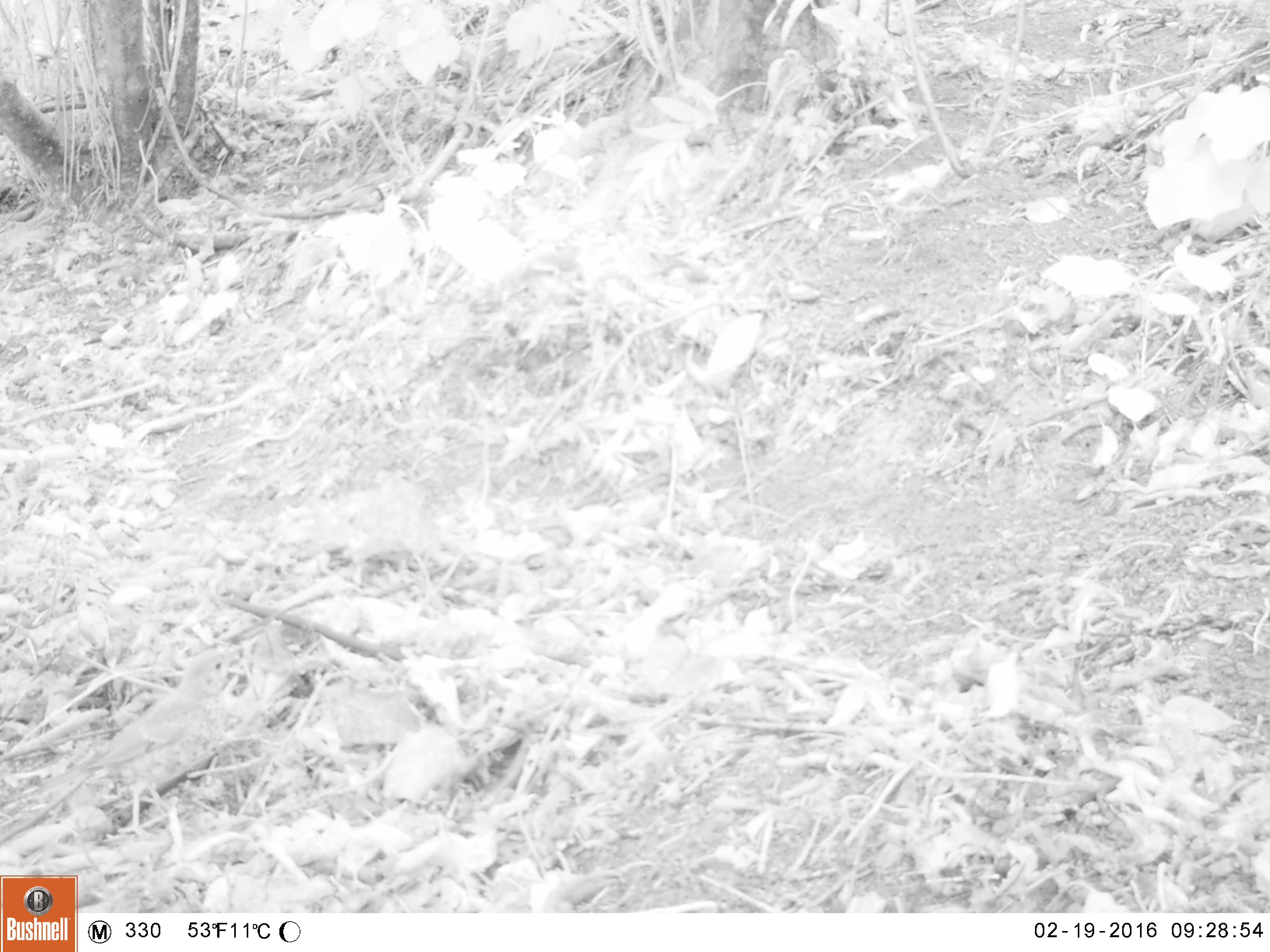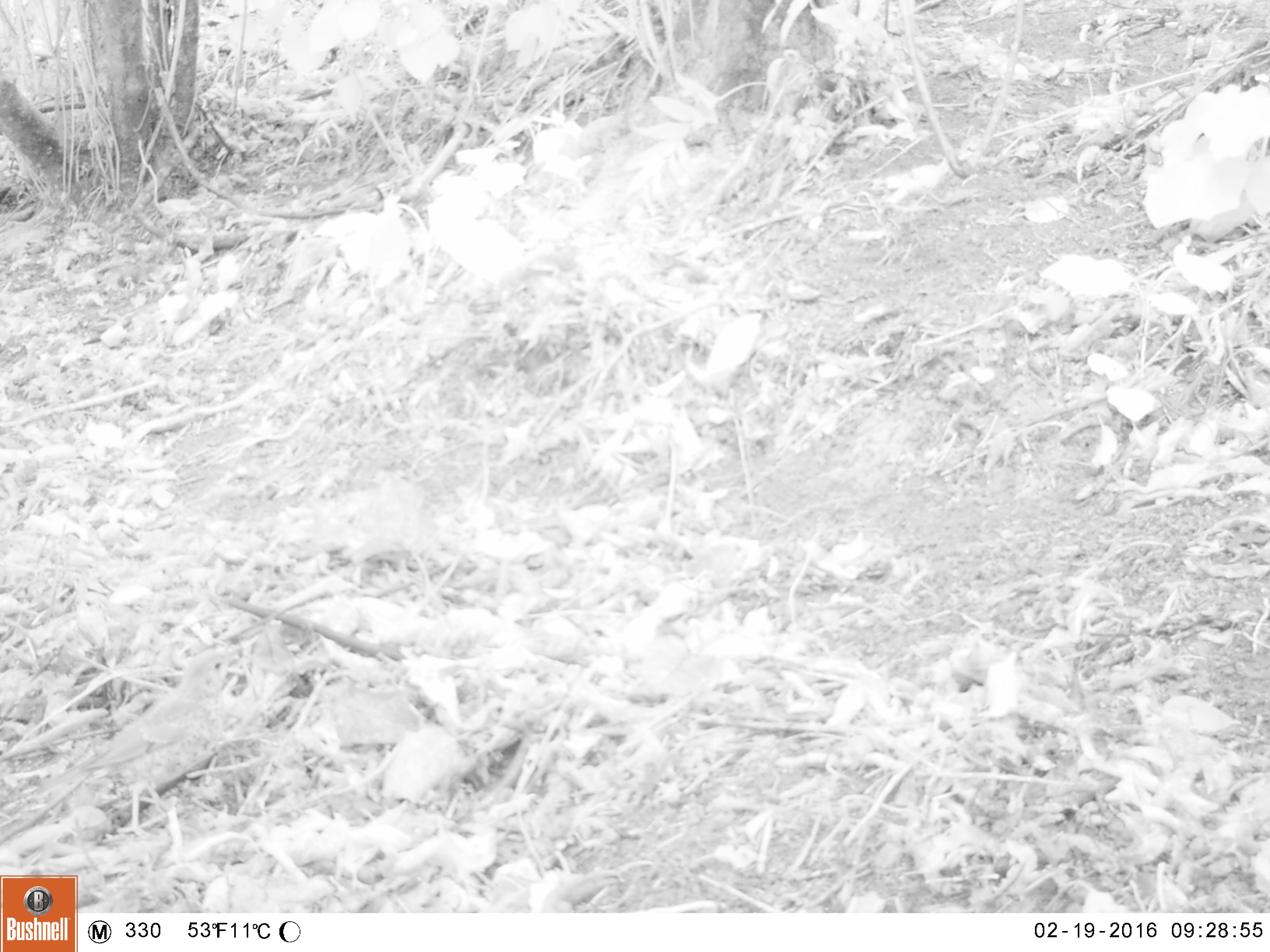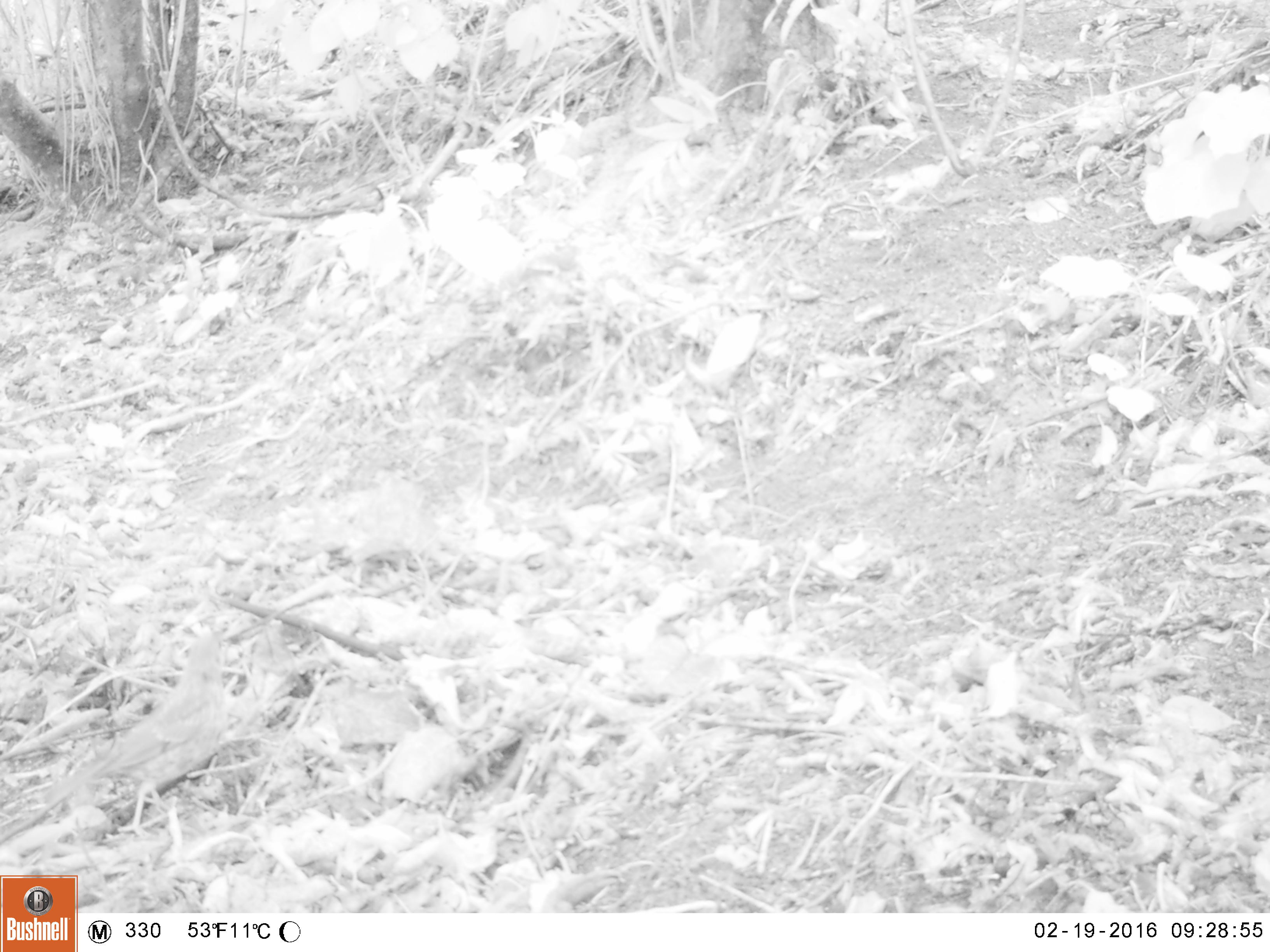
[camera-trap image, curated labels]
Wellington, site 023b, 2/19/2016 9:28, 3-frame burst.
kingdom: Animalia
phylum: Chordata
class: Aves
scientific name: Aves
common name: bird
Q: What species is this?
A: Bird (Aves).